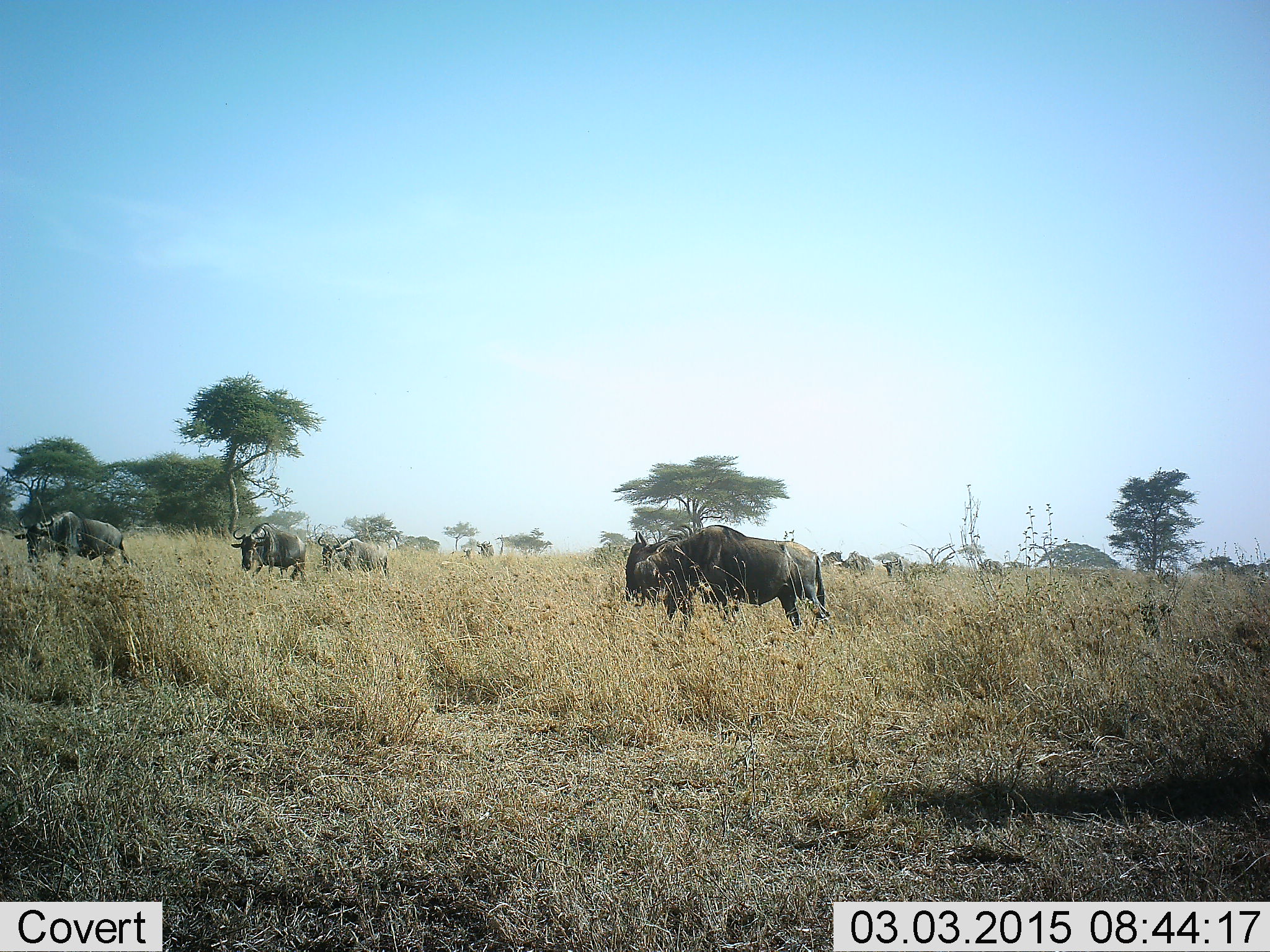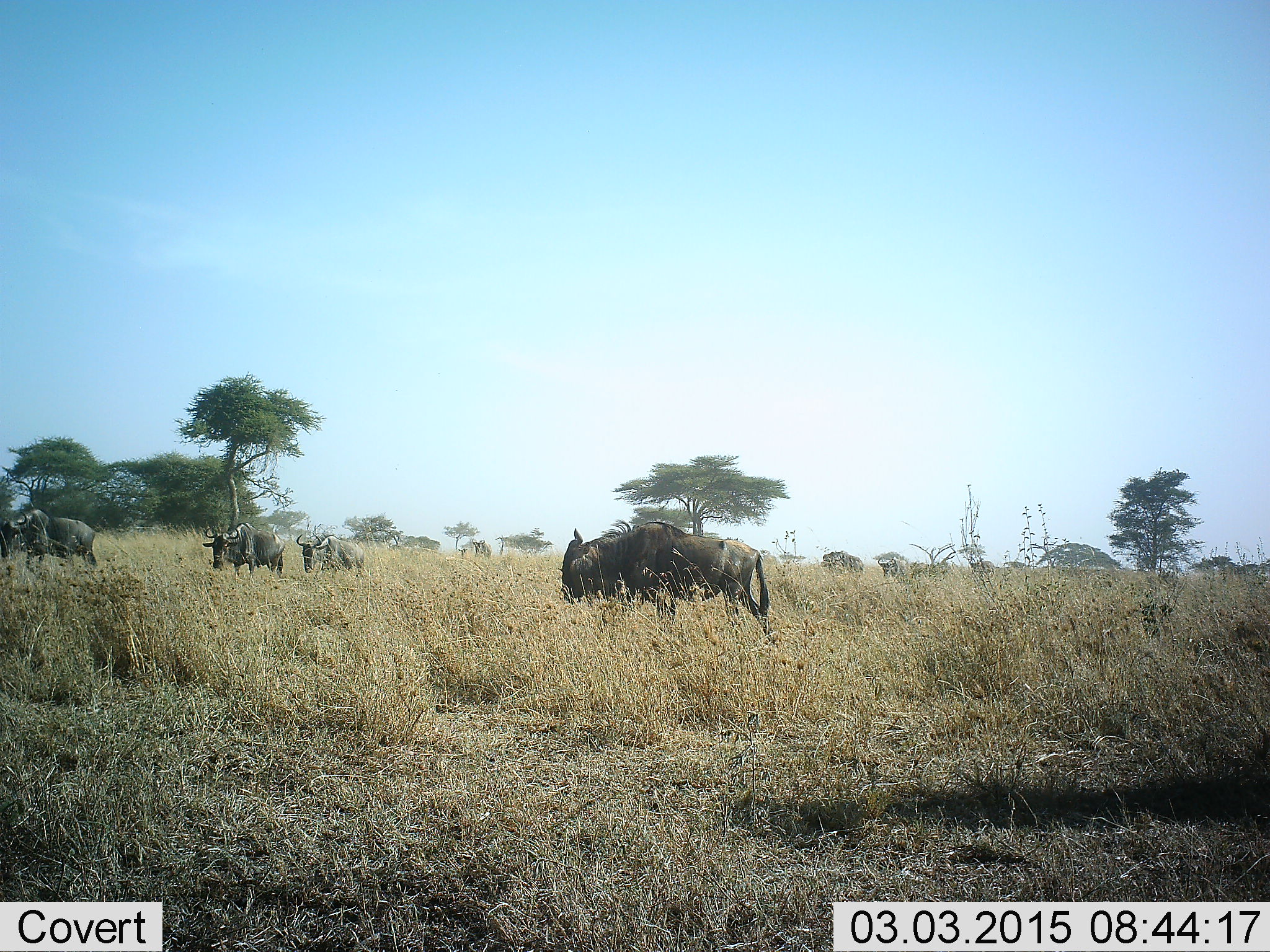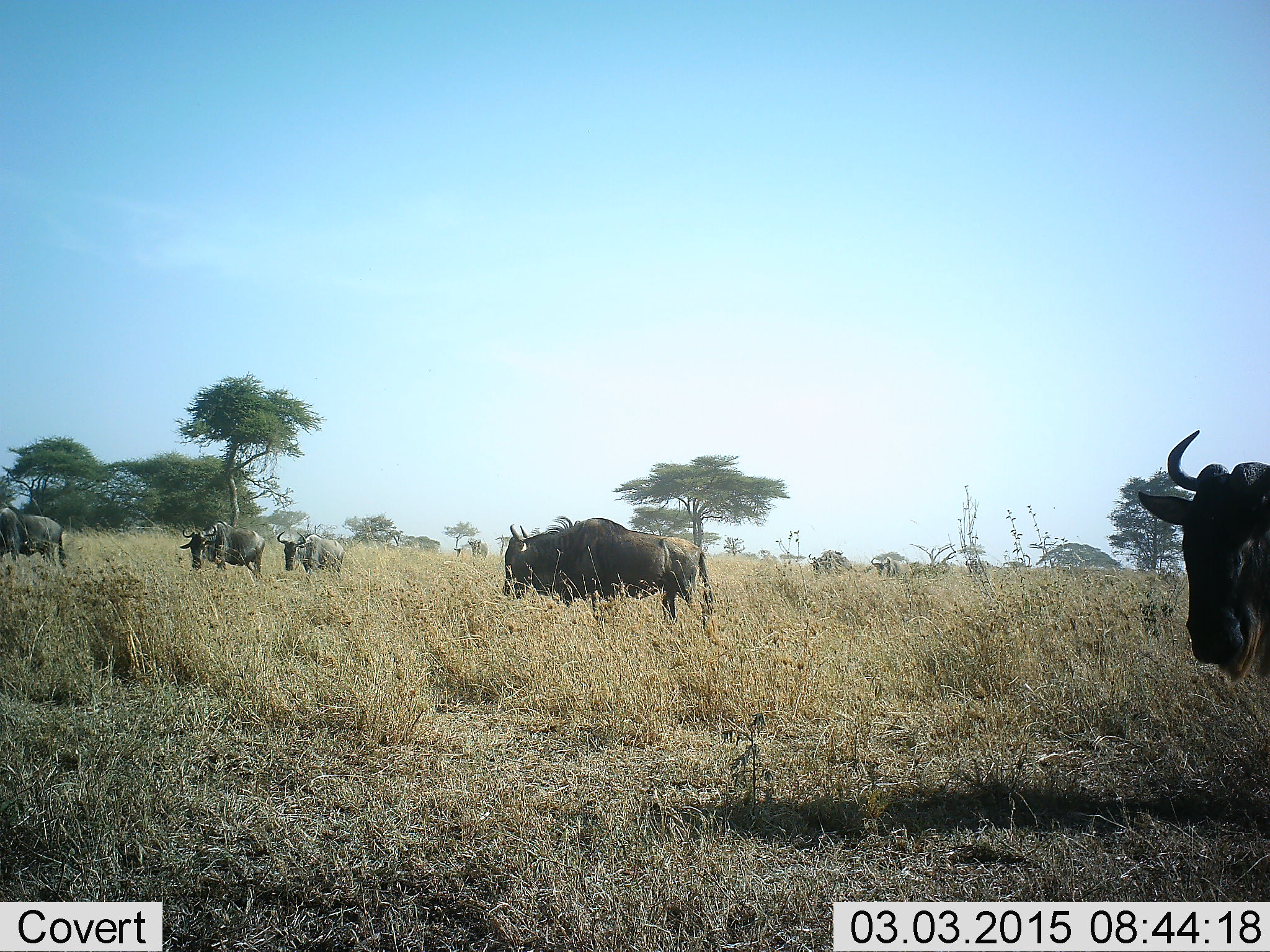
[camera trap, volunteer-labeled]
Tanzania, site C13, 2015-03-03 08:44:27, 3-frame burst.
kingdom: Animalia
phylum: Chordata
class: Mammalia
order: Artiodactyla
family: Bovidae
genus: Connochaetes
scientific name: Connochaetes taurinus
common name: blue wildebeest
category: wildebeest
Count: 9.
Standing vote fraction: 9%.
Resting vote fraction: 0%.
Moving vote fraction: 100%.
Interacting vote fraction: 0%.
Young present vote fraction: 0%.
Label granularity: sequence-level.